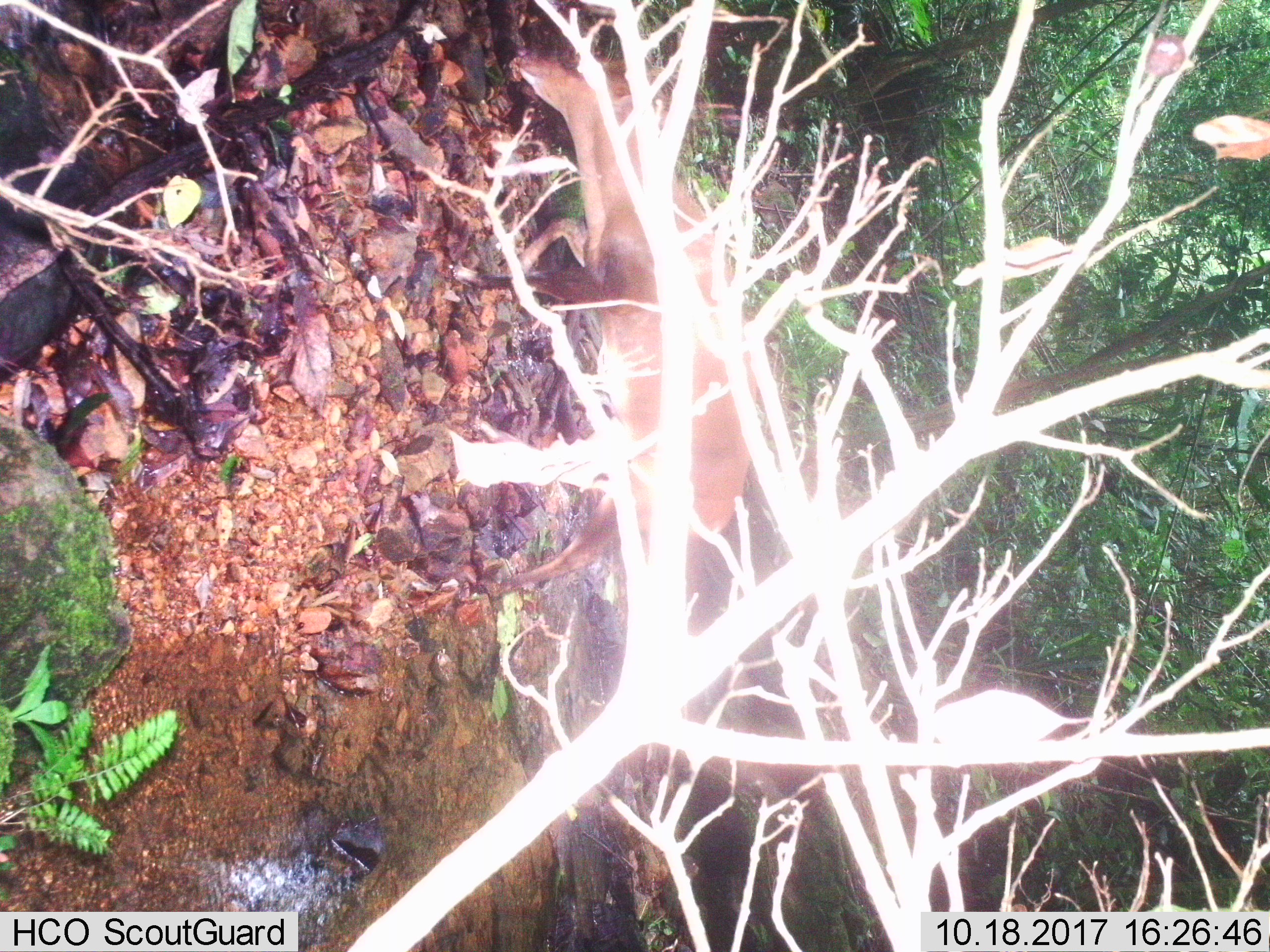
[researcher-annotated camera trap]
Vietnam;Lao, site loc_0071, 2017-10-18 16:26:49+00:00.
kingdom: Animalia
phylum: Chordata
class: Mammalia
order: Artiodactyla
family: Cervidae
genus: Muntiacus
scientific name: Muntiacus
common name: muntjacs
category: unidentified muntjac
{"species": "unidentified muntjac (muntjacs) (Muntiacus)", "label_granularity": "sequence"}